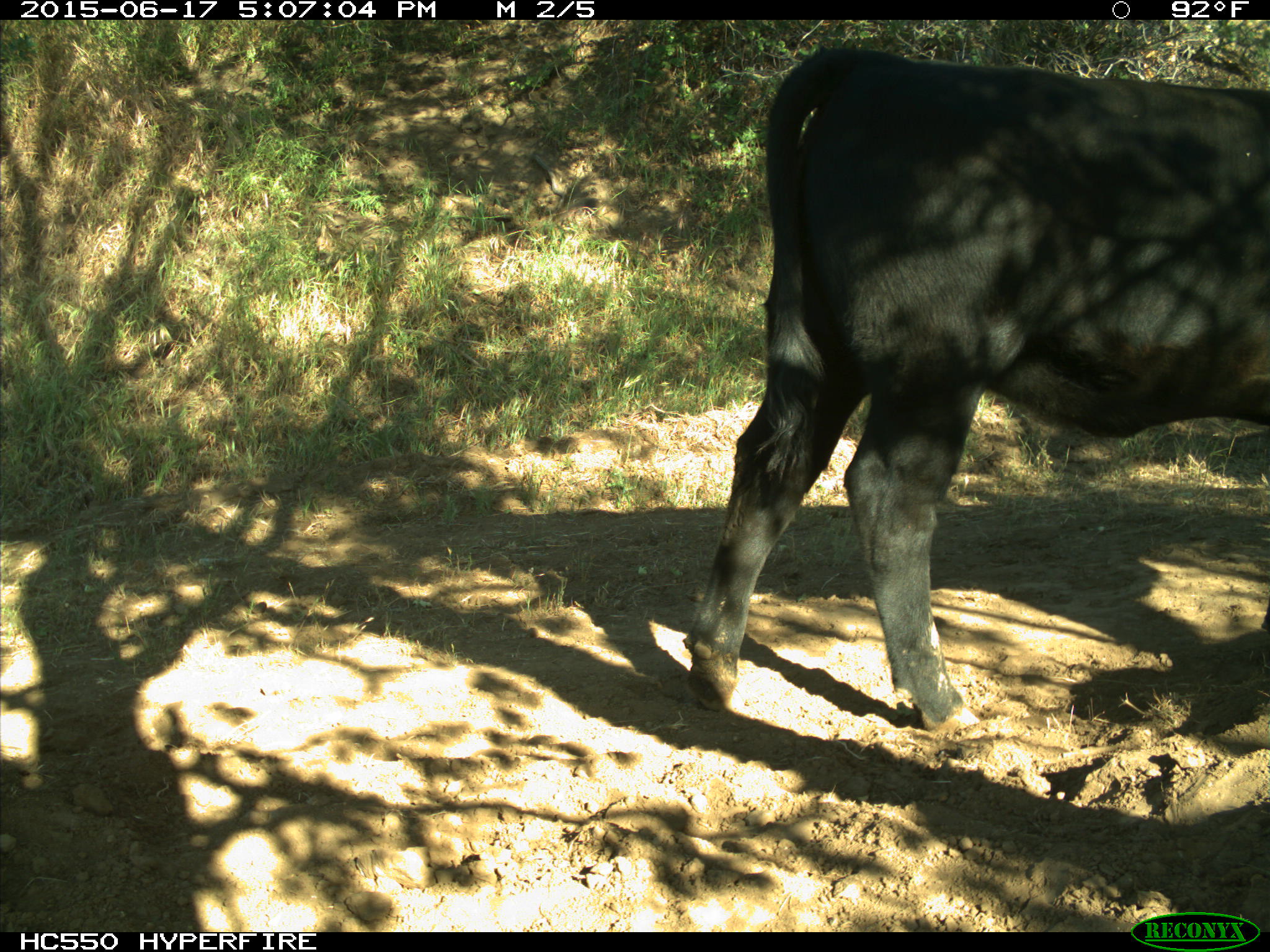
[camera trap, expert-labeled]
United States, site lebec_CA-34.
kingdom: Animalia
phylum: Chordata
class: Mammalia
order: Artiodactyla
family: Bovidae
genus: Bos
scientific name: Bos taurus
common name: domestic cow